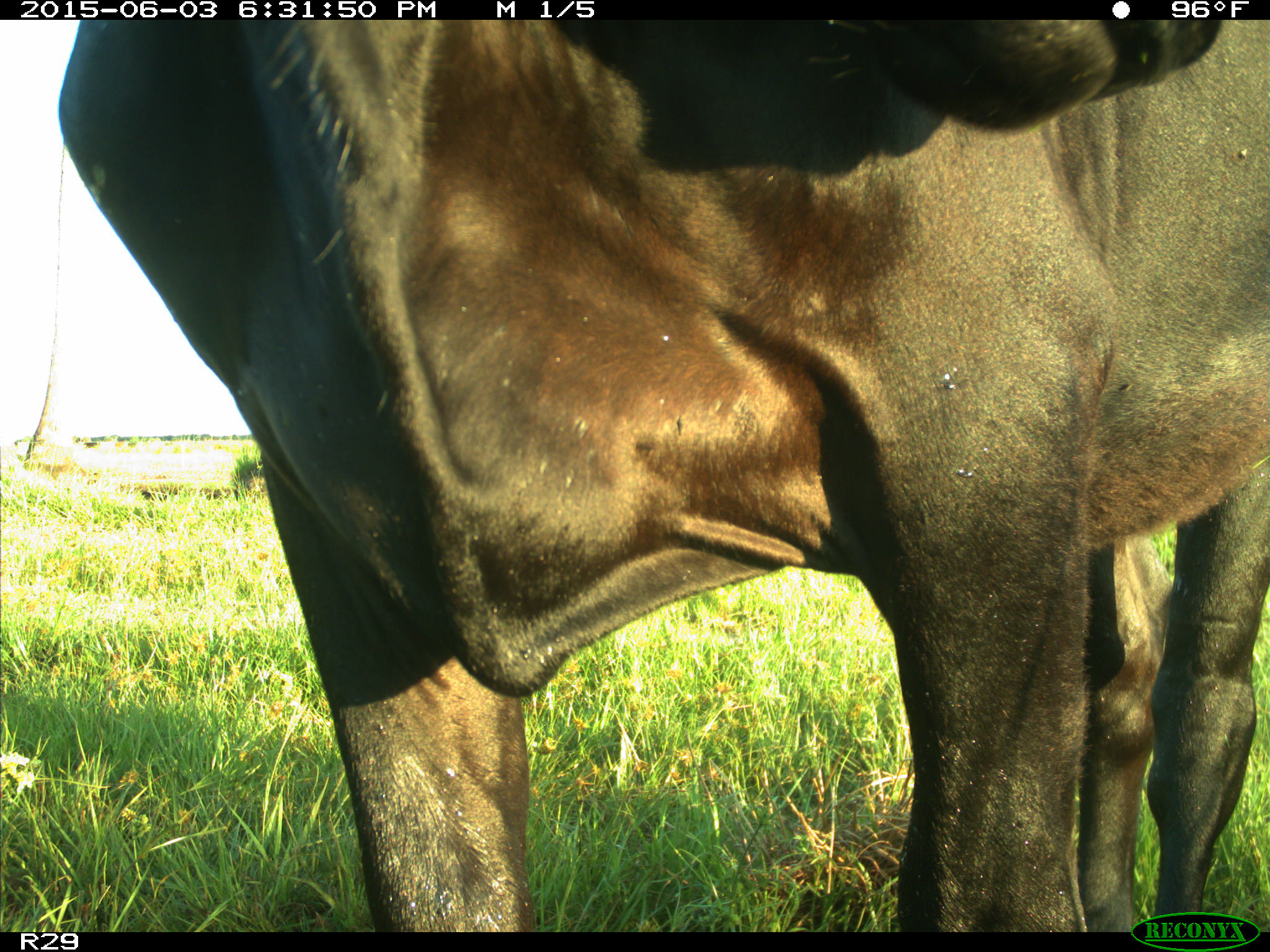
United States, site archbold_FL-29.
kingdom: Animalia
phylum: Chordata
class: Mammalia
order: Artiodactyla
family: Bovidae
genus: Bos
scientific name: Bos taurus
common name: domestic cow